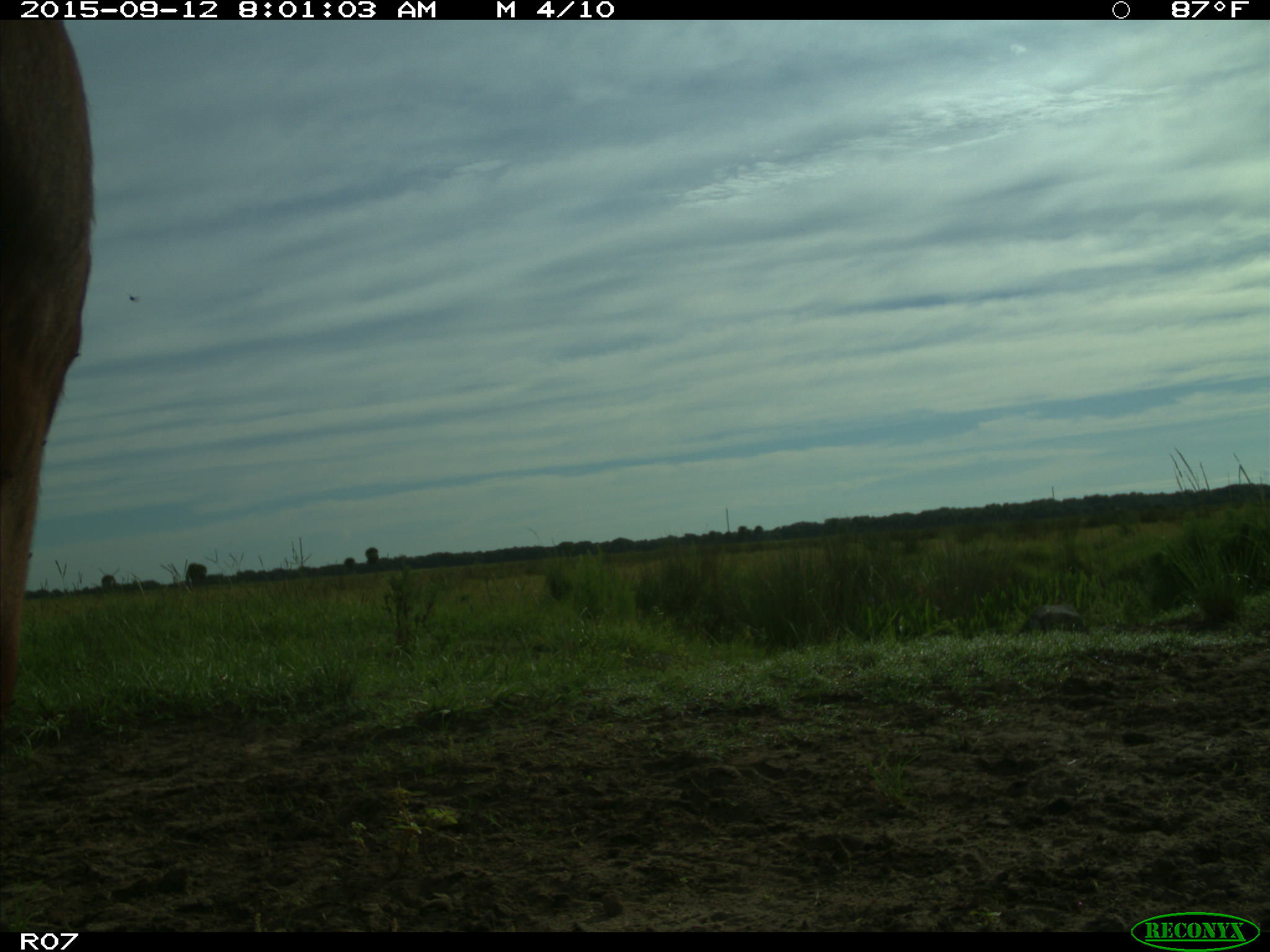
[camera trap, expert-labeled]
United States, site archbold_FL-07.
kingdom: Animalia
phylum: Chordata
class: Mammalia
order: Artiodactyla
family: Bovidae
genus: Bos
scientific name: Bos taurus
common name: domestic cow